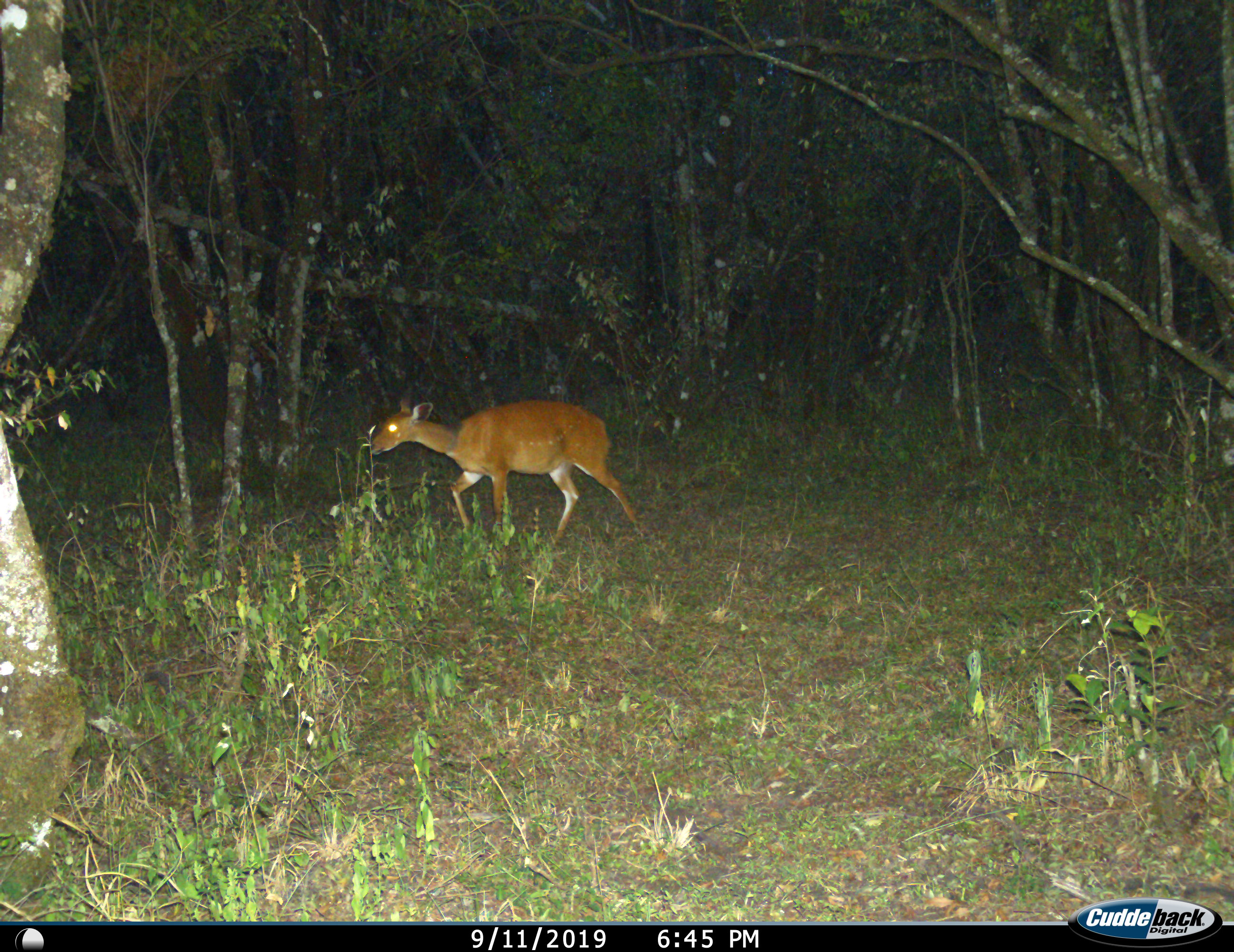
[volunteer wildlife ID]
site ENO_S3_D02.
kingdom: Animalia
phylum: Chordata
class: Mammalia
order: Artiodactyla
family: Bovidae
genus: Tragelaphus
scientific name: Tragelaphus scriptus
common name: bushbuck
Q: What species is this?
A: Bushbuck (Tragelaphus scriptus).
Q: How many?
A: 1.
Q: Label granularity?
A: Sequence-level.